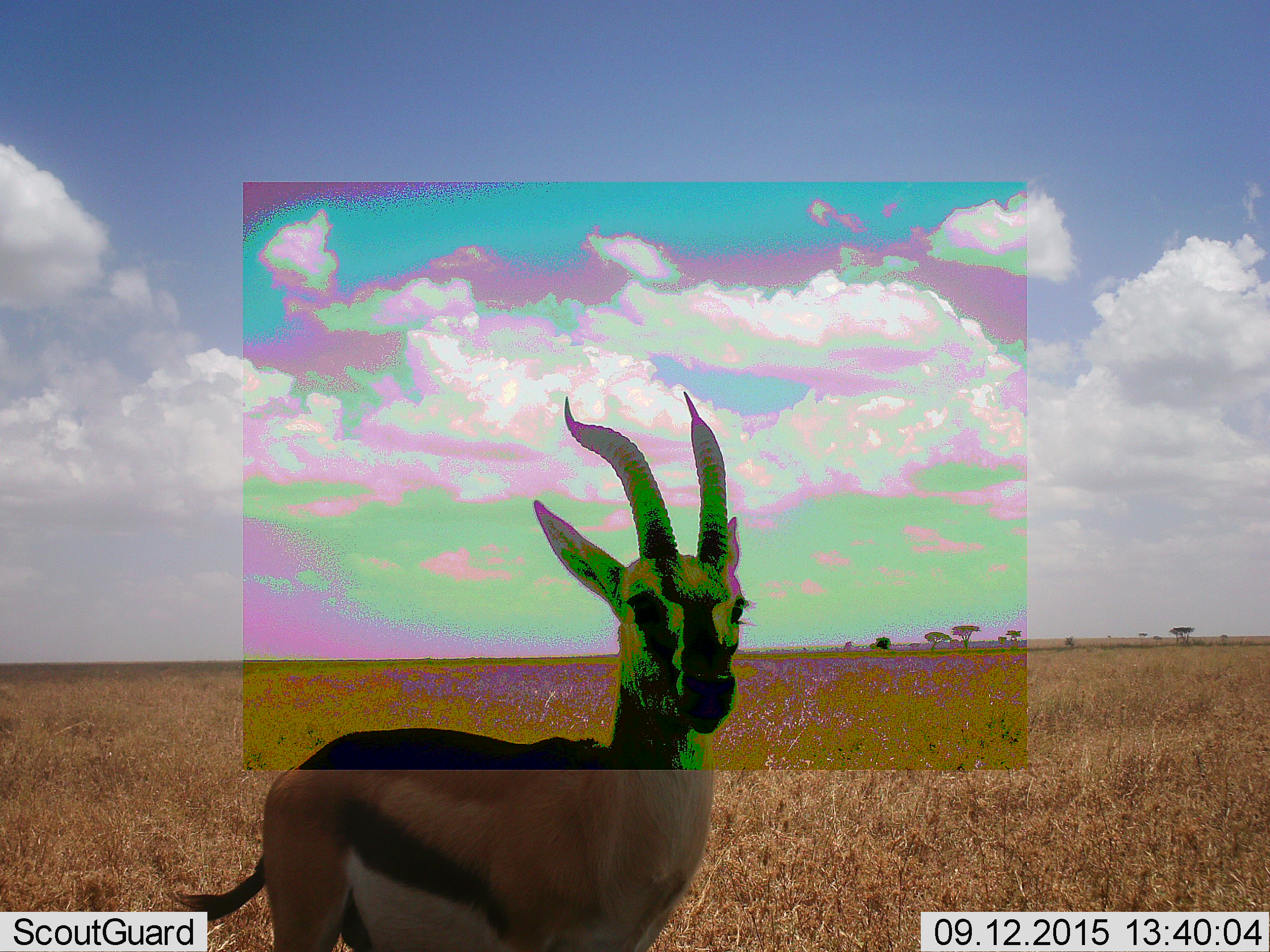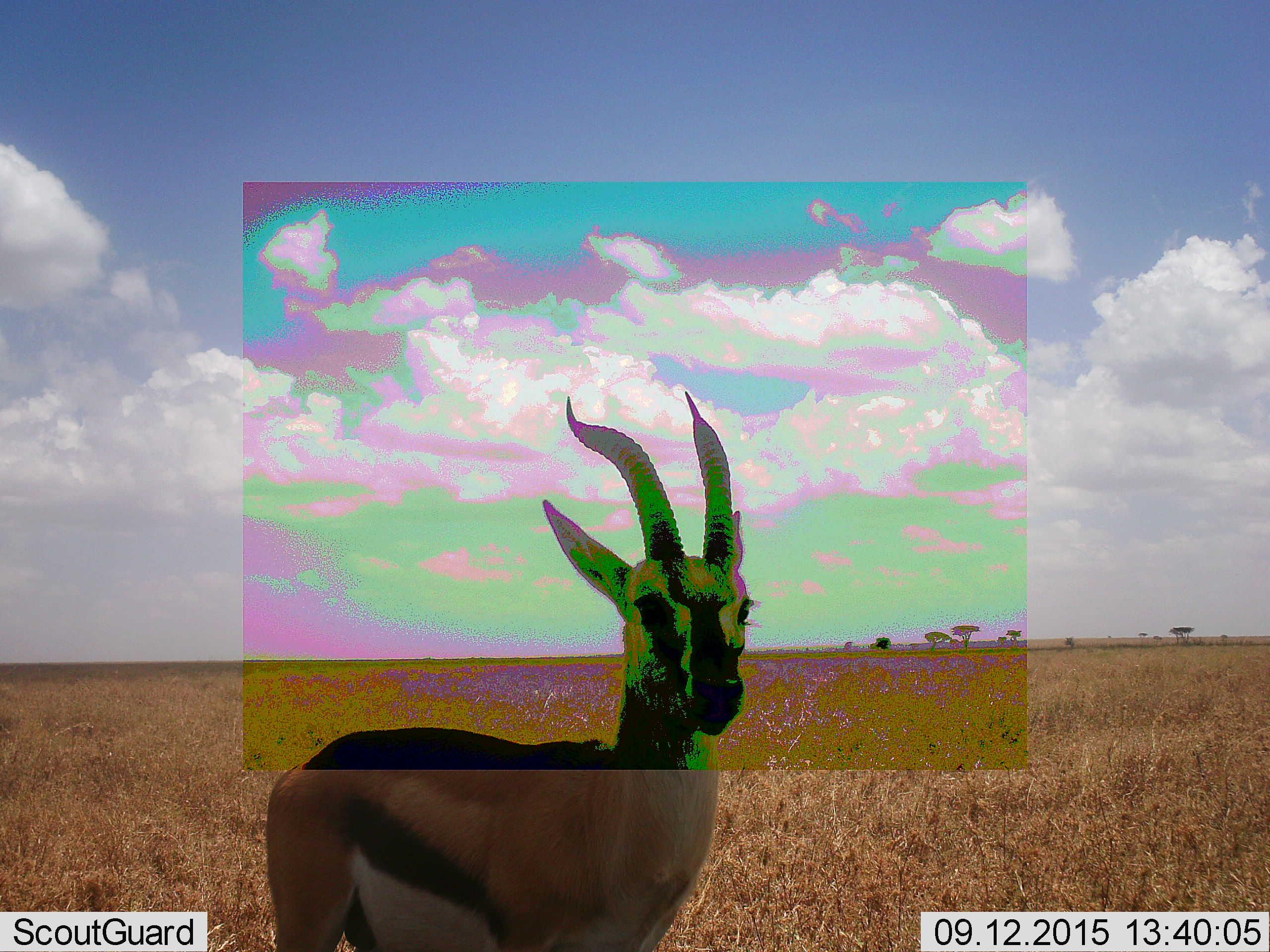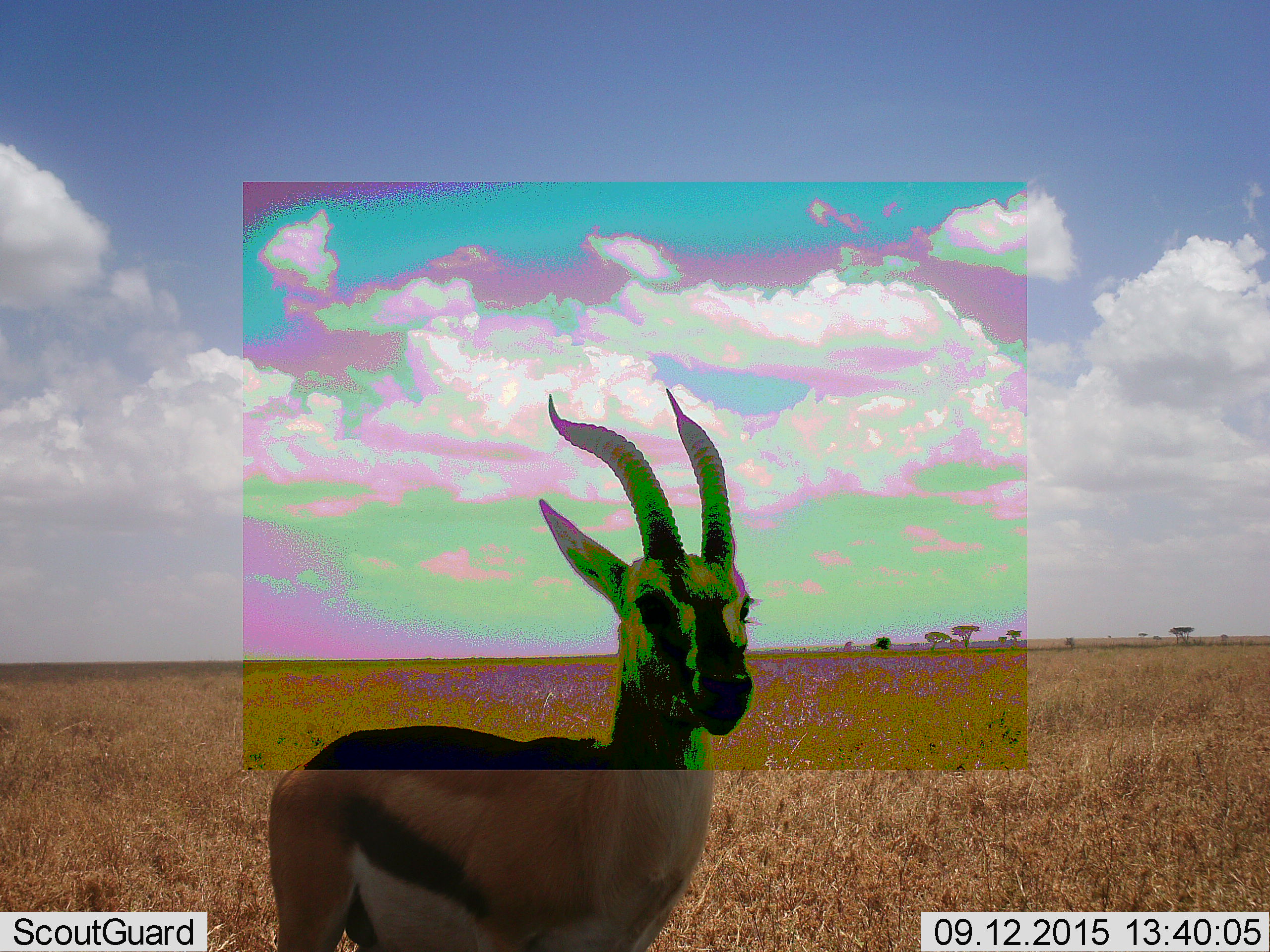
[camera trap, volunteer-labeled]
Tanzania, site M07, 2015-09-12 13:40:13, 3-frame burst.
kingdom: Animalia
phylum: Chordata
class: Mammalia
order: Artiodactyla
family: Bovidae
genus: Eudorcas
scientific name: Eudorcas thomsonii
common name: thomson's gazelle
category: gazellethomsons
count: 1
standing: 90%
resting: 0%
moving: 10%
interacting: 0%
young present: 0%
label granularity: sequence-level